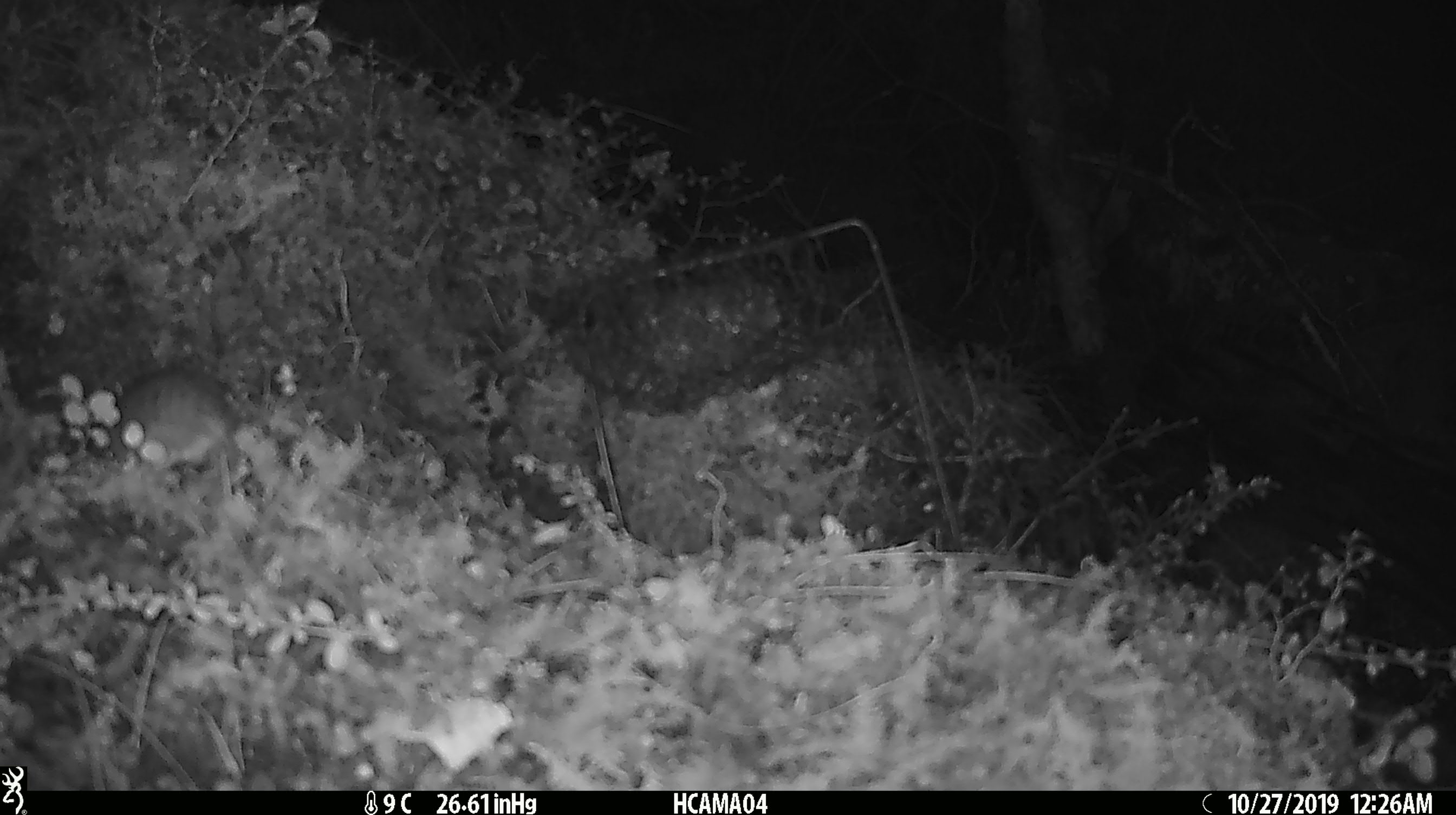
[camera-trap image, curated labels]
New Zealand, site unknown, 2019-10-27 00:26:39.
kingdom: Animalia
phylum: Chordata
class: Mammalia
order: Rodentia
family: Muridae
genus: Mus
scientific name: Mus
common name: mouse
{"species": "mouse (Mus)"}